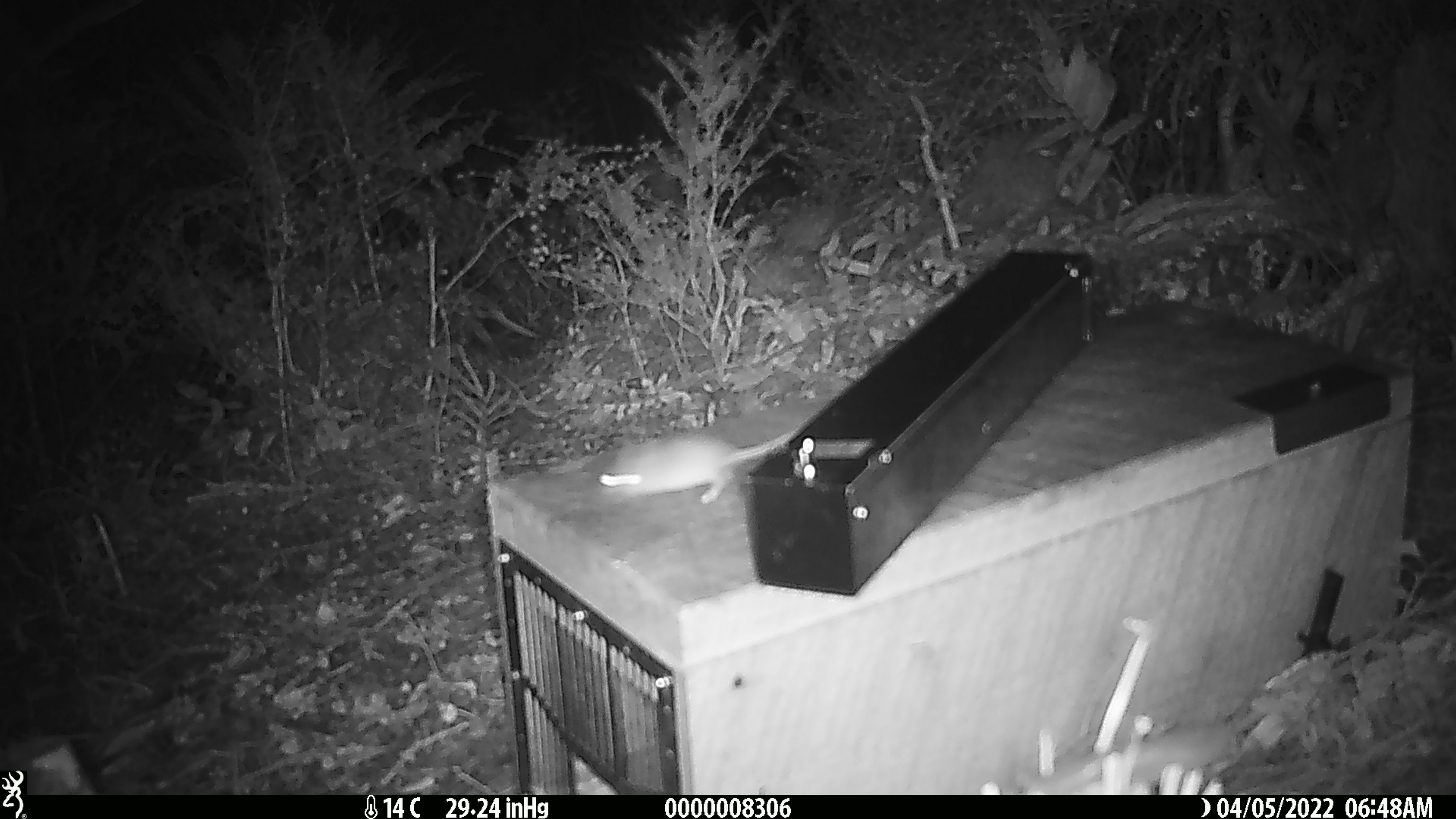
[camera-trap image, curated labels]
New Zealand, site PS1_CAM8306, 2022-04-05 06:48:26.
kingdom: Animalia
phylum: Chordata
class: Mammalia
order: Rodentia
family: Muridae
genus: Mus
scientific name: Mus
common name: mouse